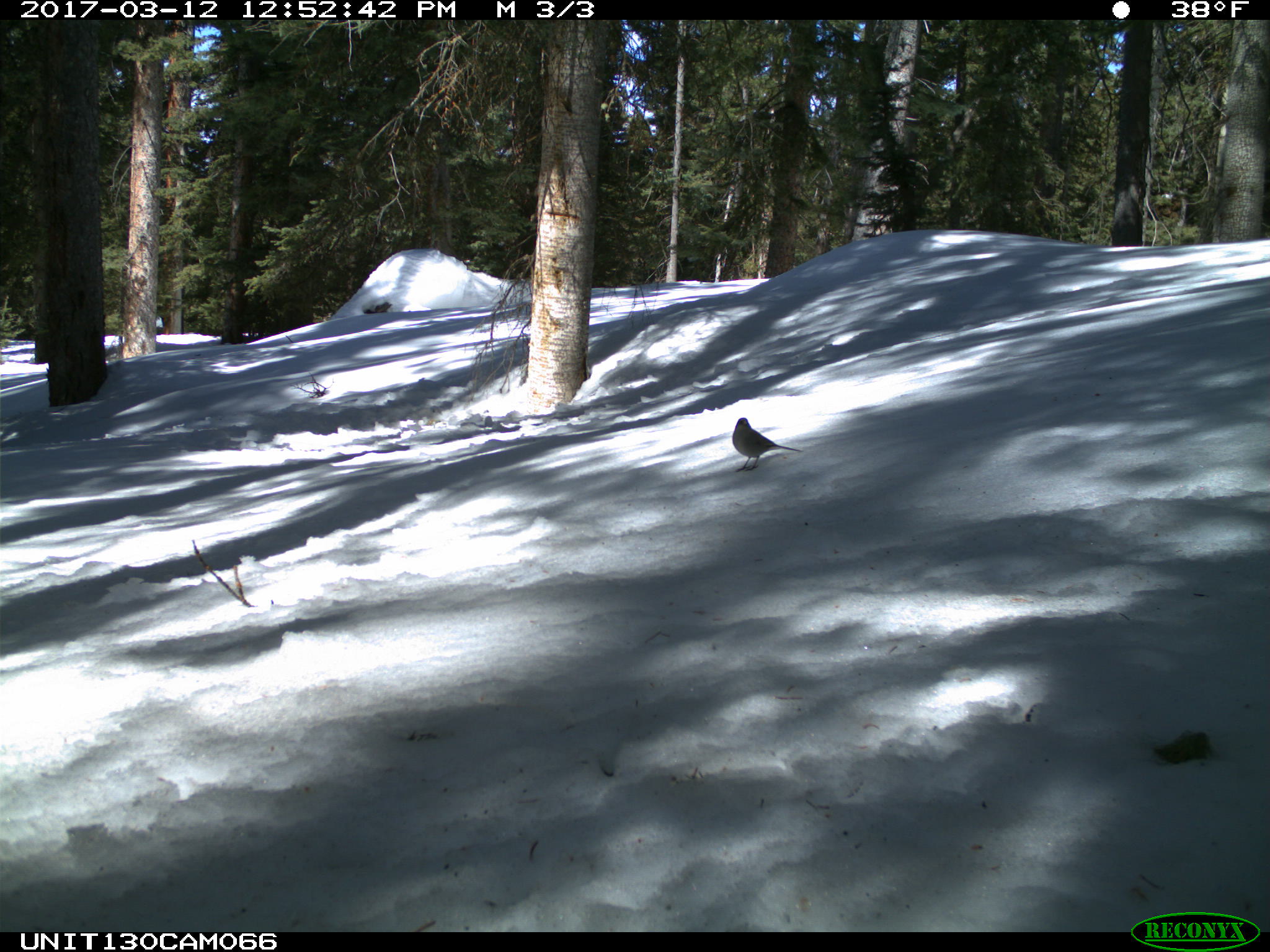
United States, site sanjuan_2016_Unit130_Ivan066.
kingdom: Animalia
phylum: Chordata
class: Aves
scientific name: Aves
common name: birds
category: unidentified bird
Unidentified bird (birds) (Aves).